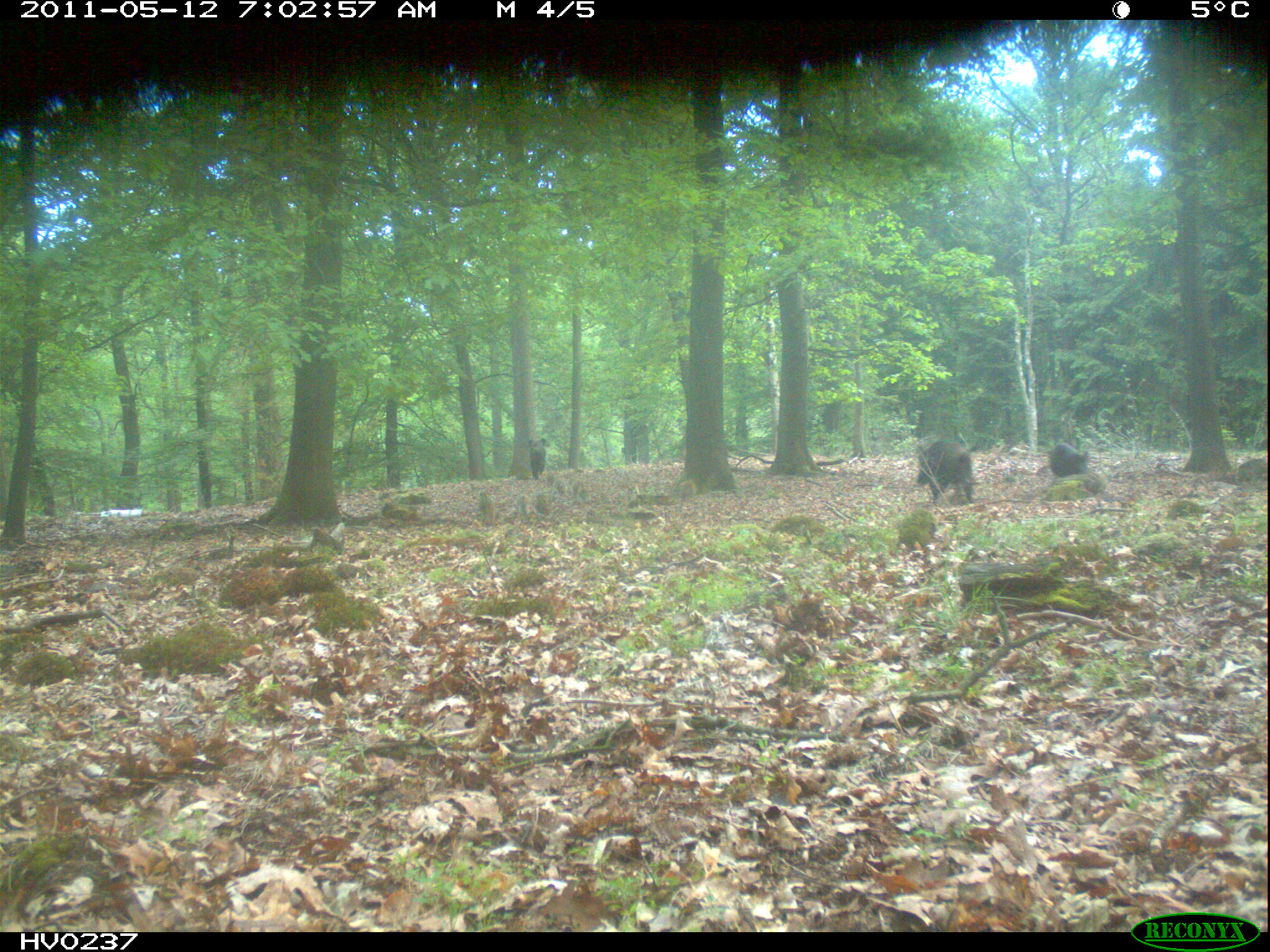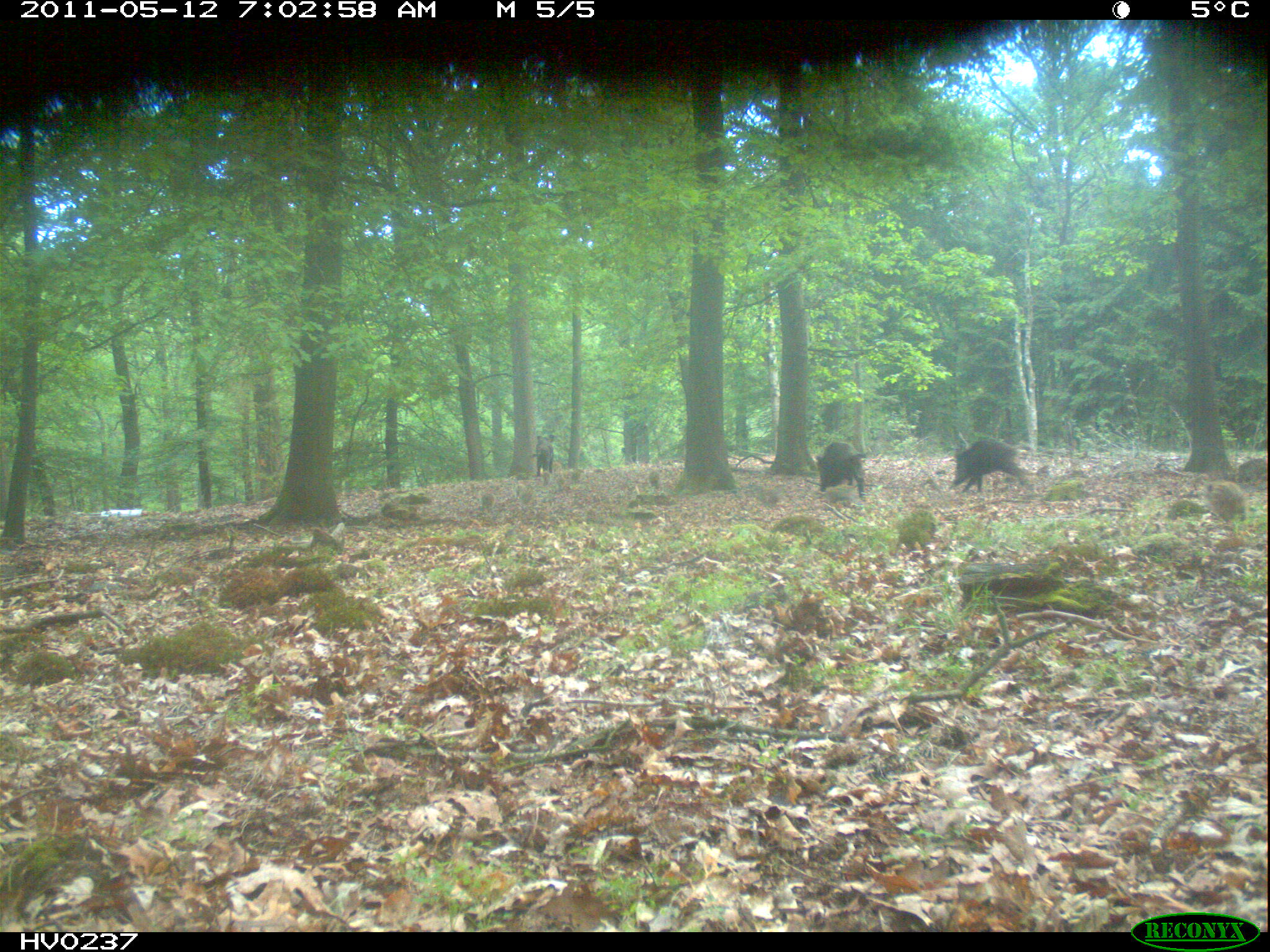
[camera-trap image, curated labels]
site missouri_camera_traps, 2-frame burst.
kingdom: Animalia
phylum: Chordata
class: Mammalia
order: Artiodactyla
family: Suidae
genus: Sus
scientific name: Sus scrofa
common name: wild boar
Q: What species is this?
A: Wild boar (Sus scrofa).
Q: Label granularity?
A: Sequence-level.